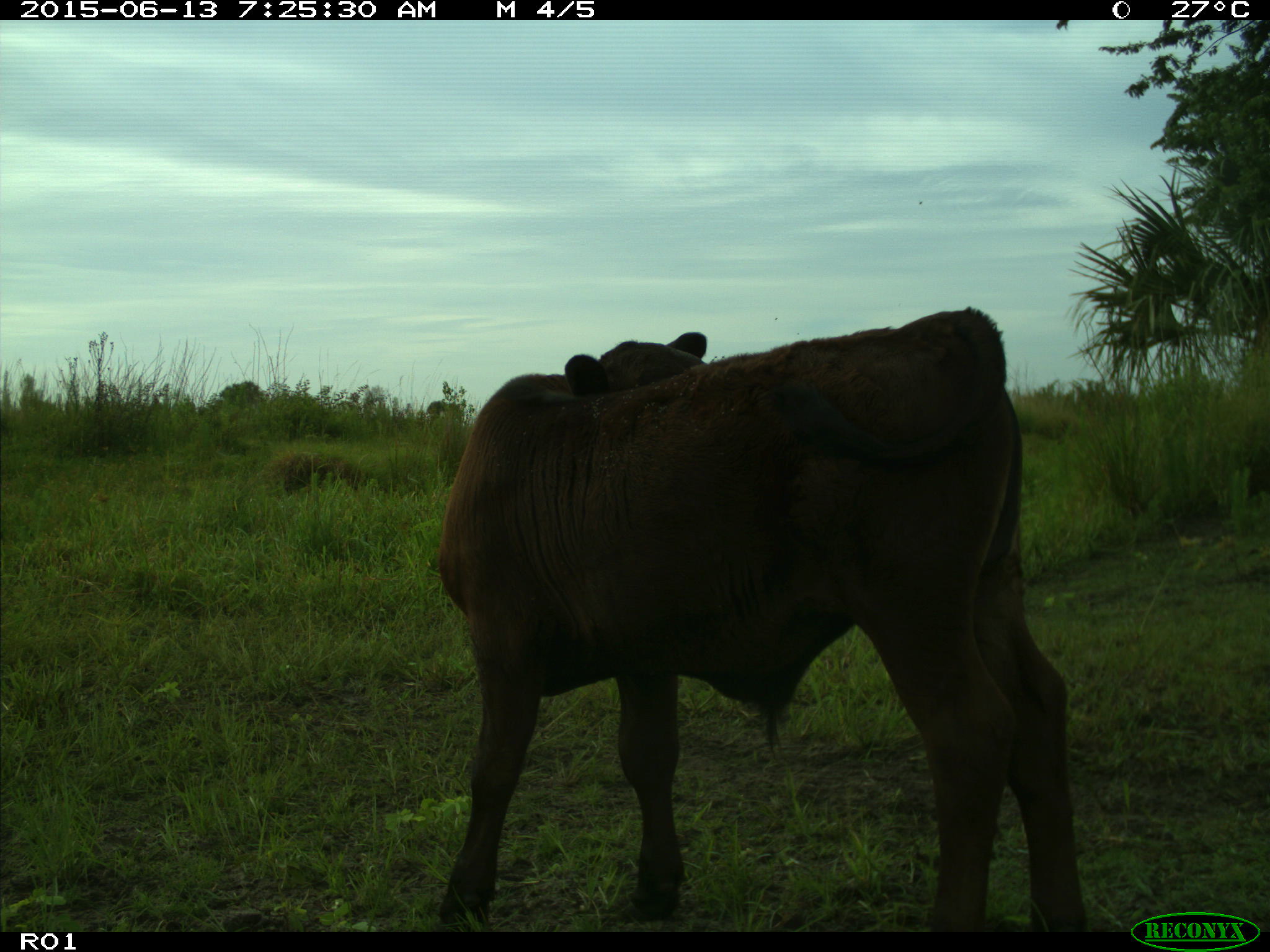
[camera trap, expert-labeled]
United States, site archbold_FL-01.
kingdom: Animalia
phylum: Chordata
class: Mammalia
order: Artiodactyla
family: Bovidae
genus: Bos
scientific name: Bos taurus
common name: domestic cow